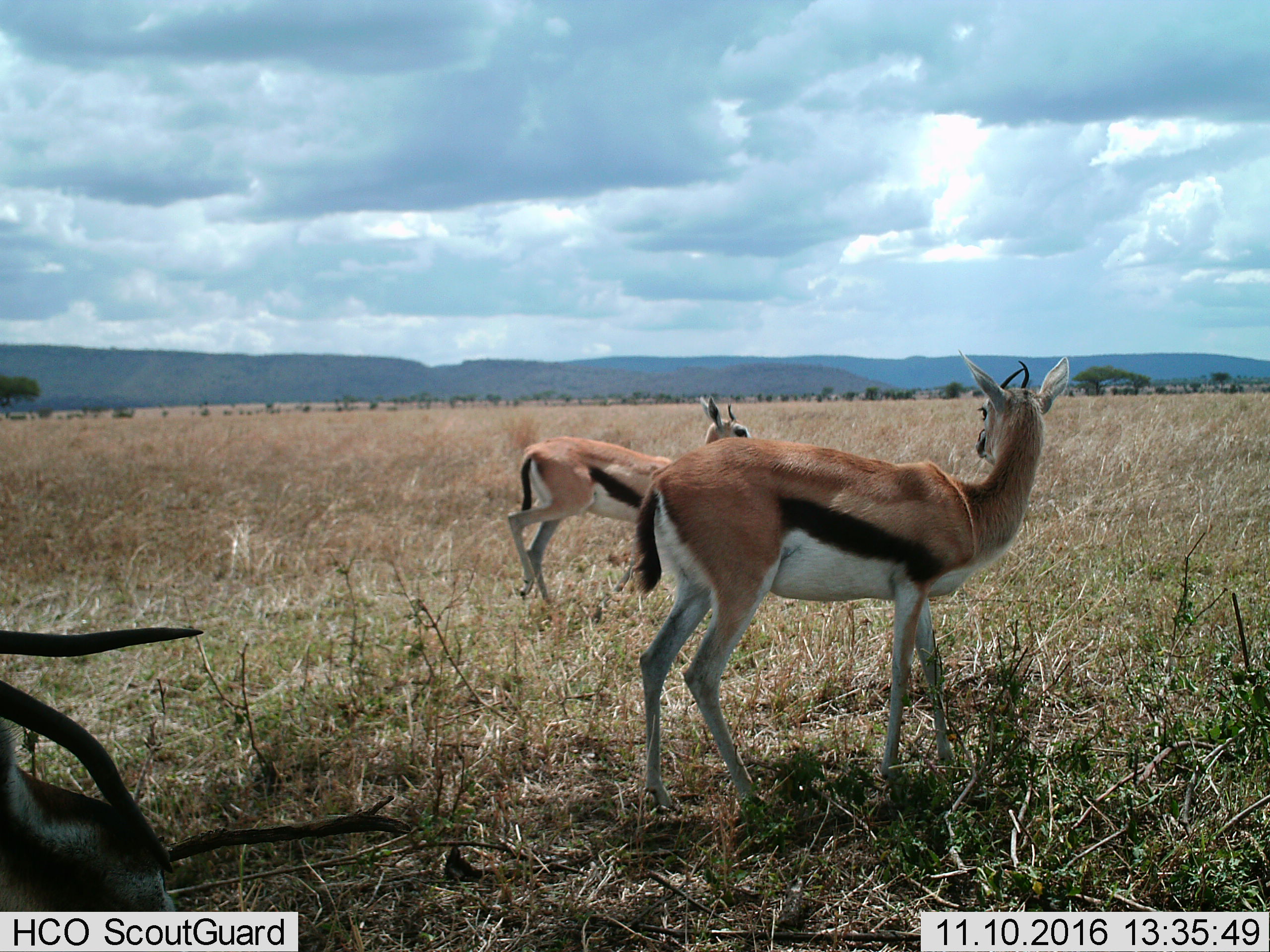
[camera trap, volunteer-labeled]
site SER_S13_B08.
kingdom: Animalia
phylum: Chordata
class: Mammalia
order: Artiodactyla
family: Bovidae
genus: Eudorcas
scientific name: Eudorcas thomsonii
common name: thomson's gazelle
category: gazellethomsons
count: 3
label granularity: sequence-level